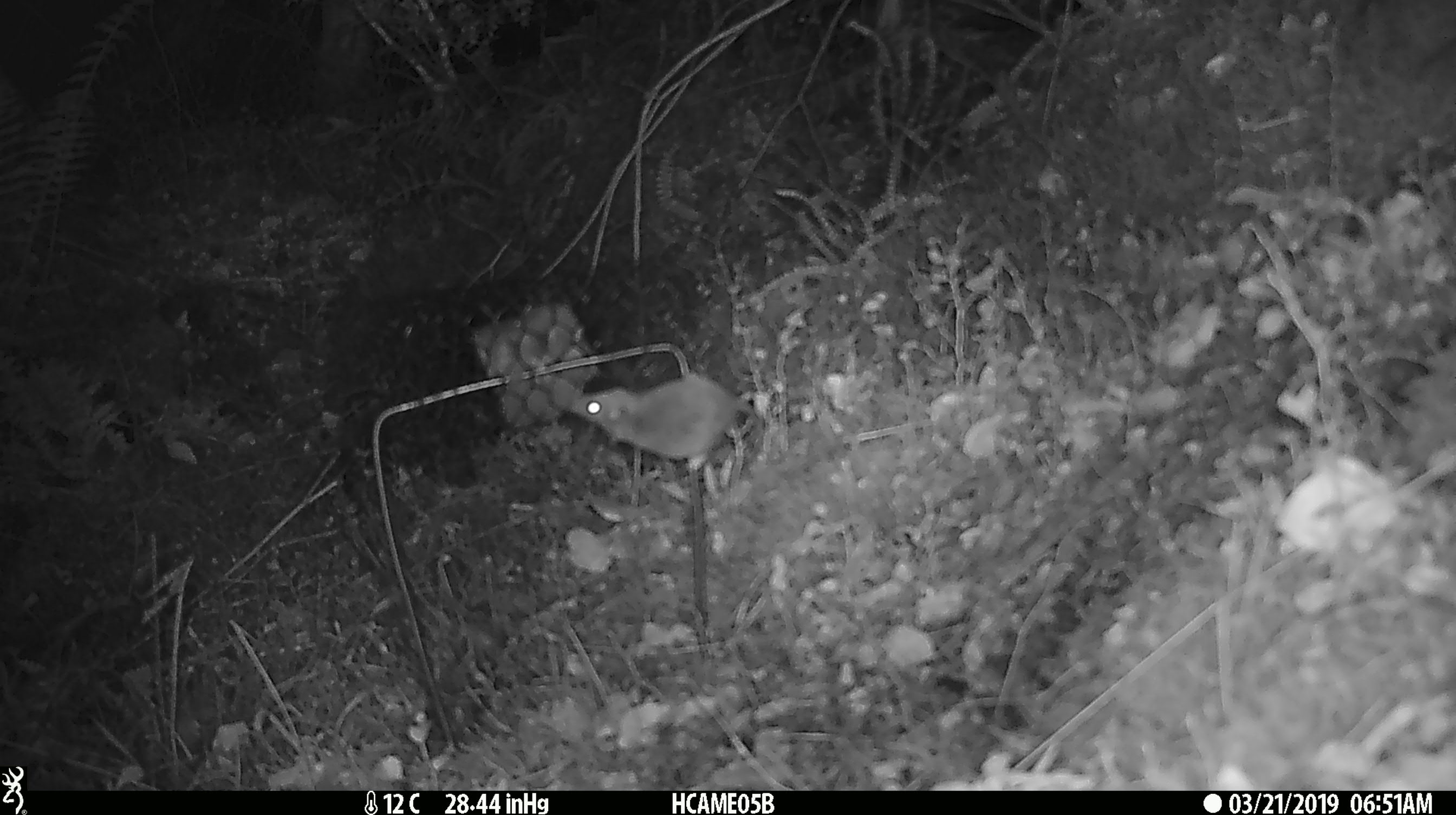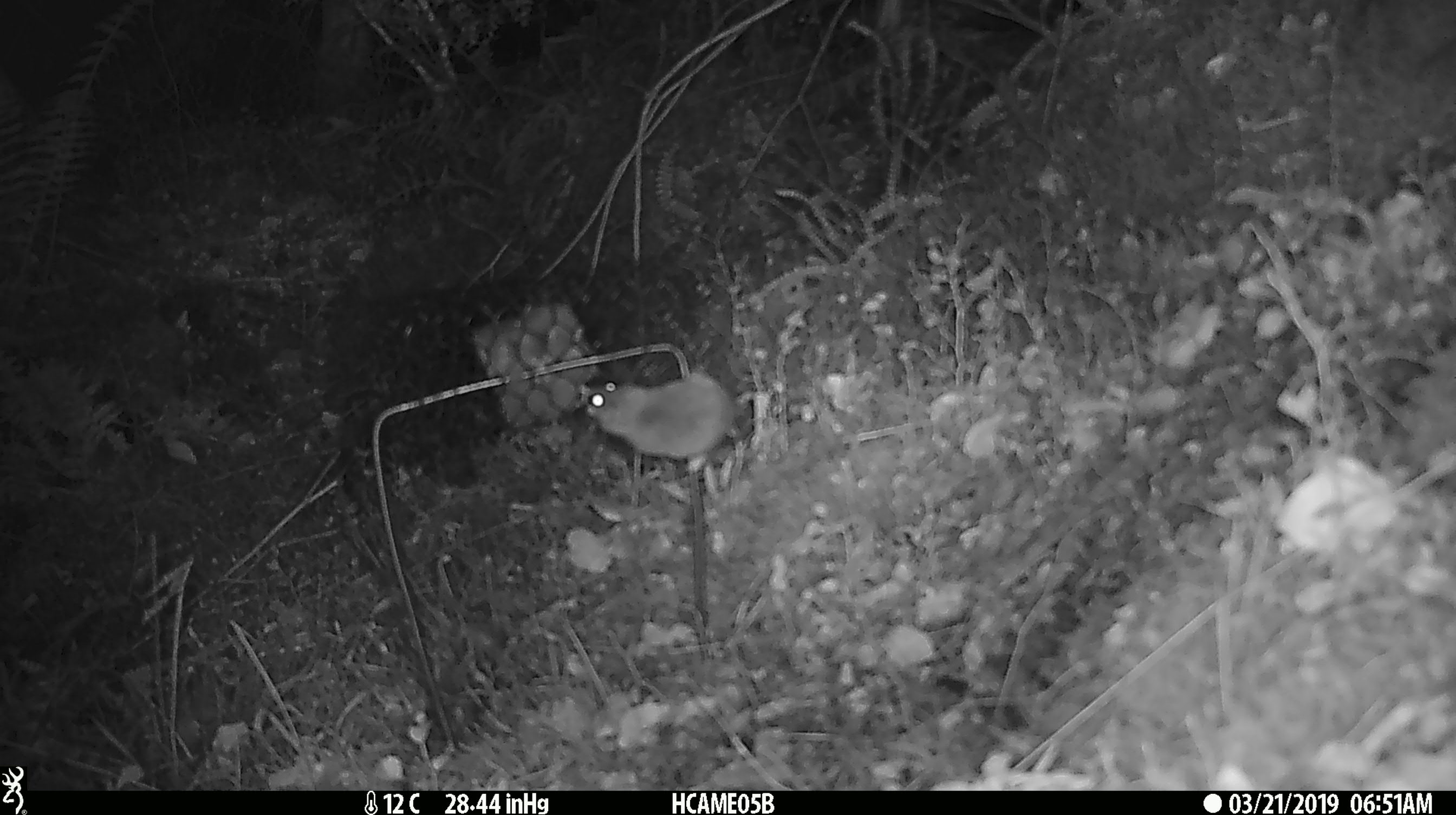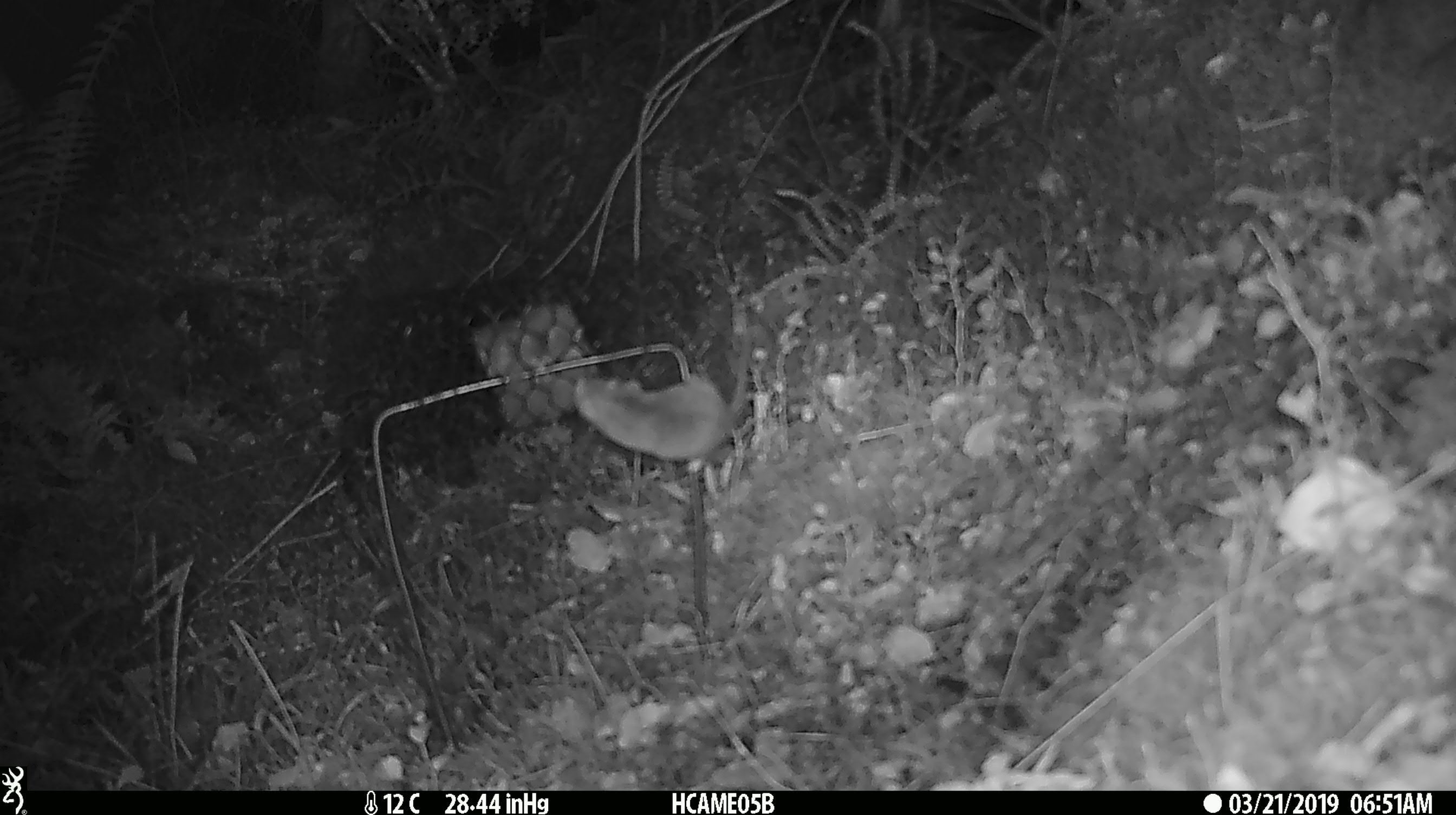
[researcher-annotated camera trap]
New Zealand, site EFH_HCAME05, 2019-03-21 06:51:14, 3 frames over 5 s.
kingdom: Animalia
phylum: Chordata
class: Mammalia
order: Rodentia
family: Muridae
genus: Mus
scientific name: Mus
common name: mouse